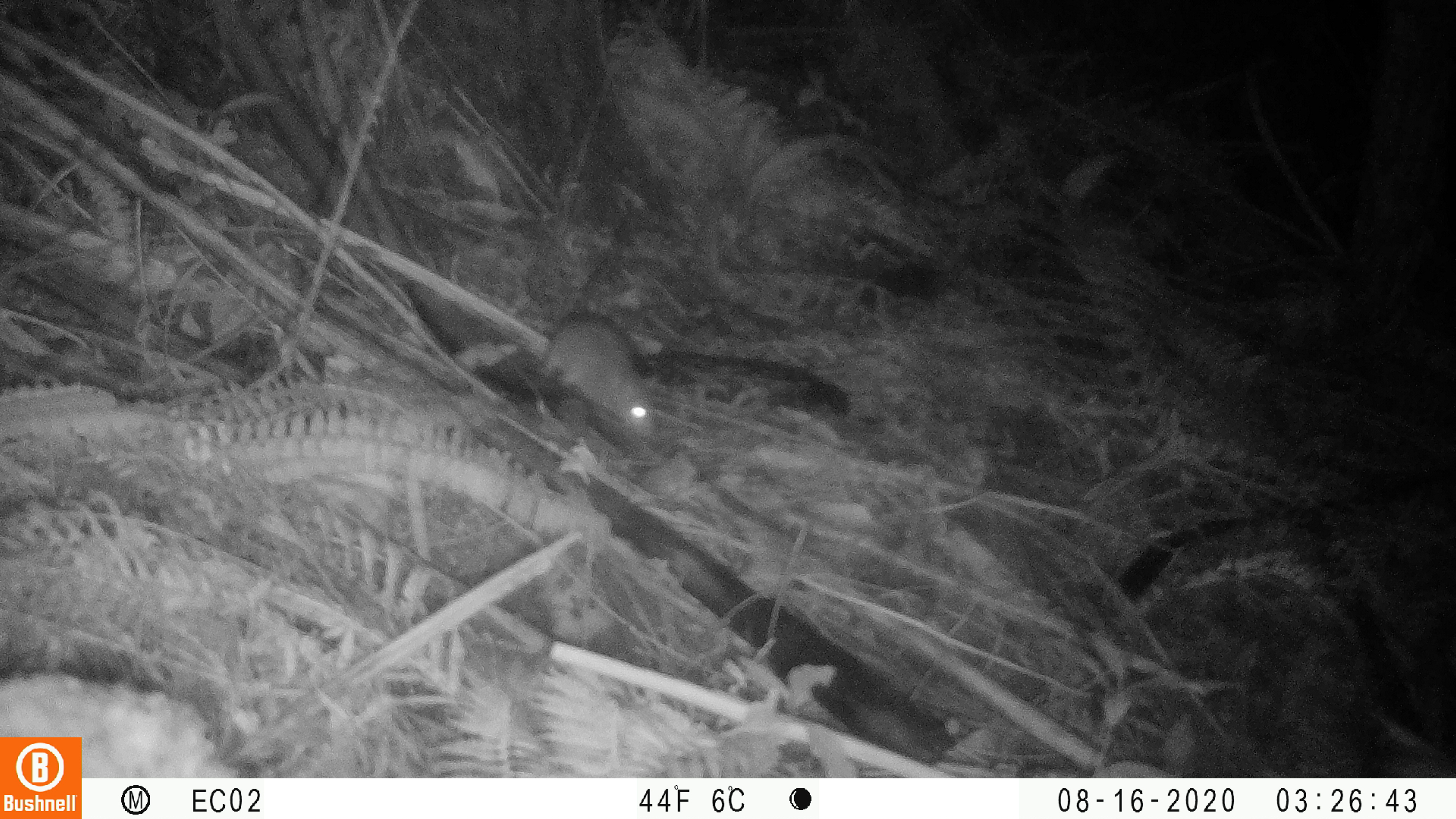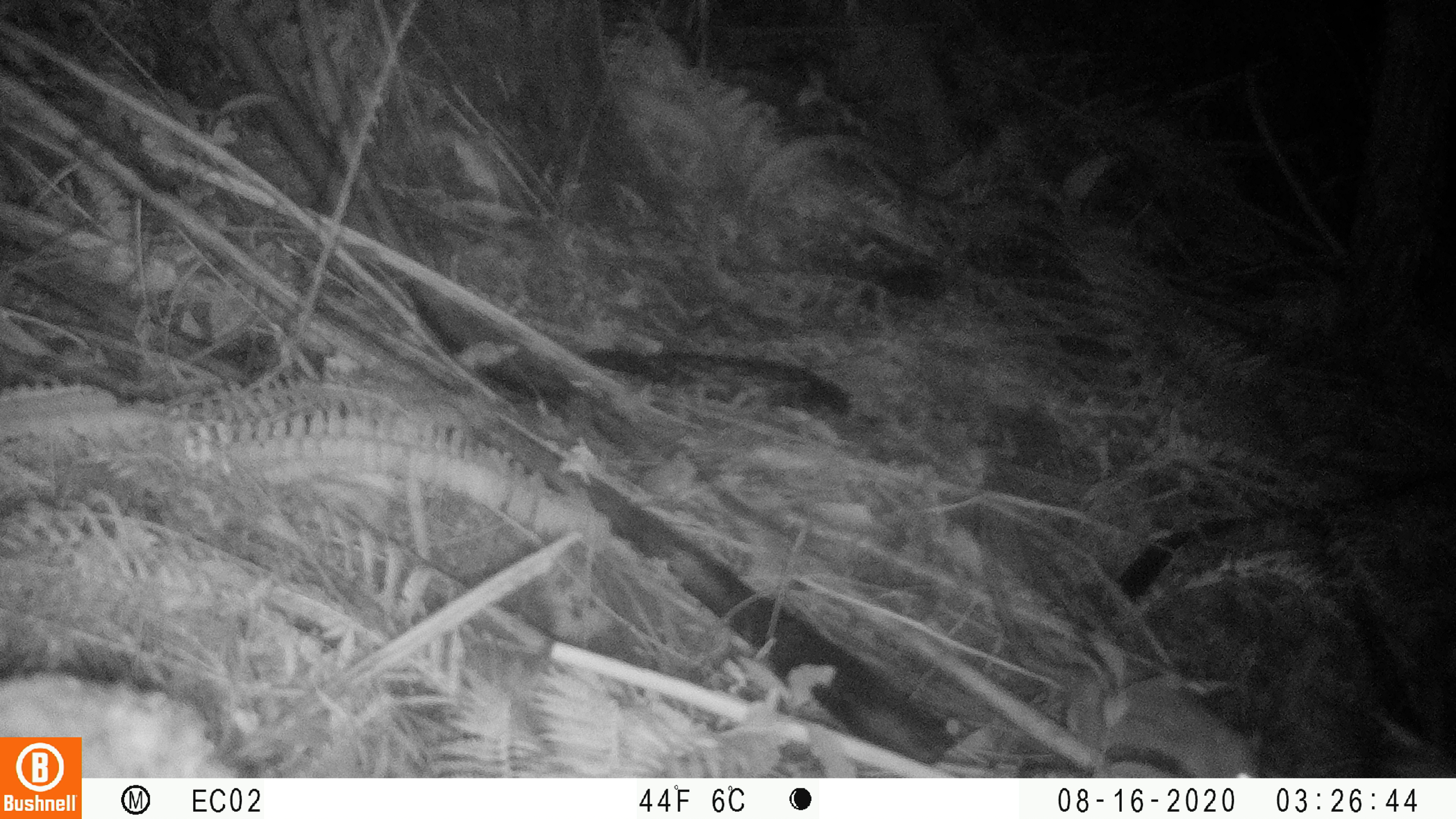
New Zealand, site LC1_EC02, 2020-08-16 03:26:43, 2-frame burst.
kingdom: Animalia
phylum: Chordata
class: Mammalia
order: Rodentia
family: Muridae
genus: Rattus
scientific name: Rattus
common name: rat